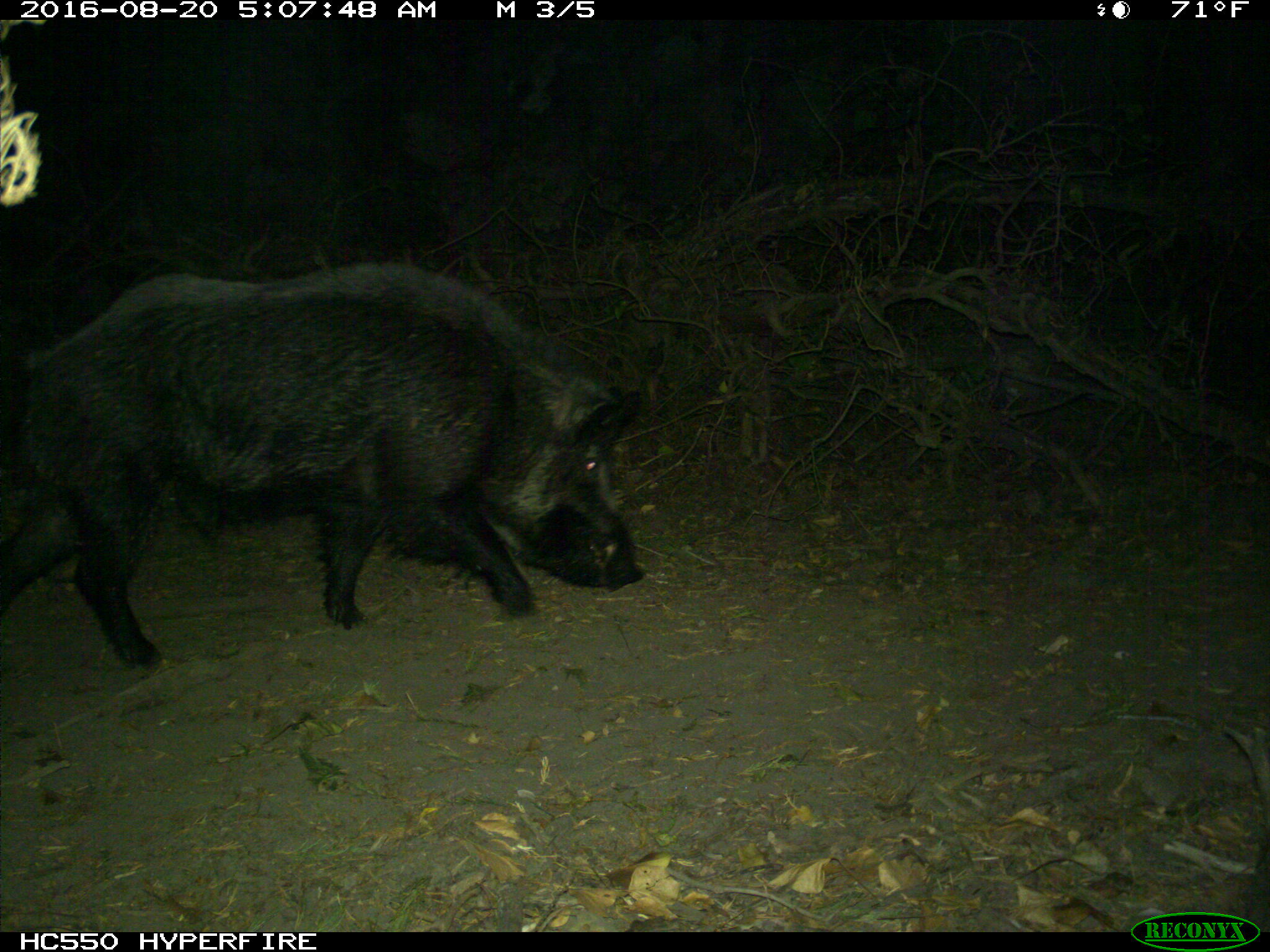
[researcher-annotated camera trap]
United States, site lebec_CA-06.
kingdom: Animalia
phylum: Chordata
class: Mammalia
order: Artiodactyla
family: Suidae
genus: Sus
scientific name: Sus scrofa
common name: wild boar